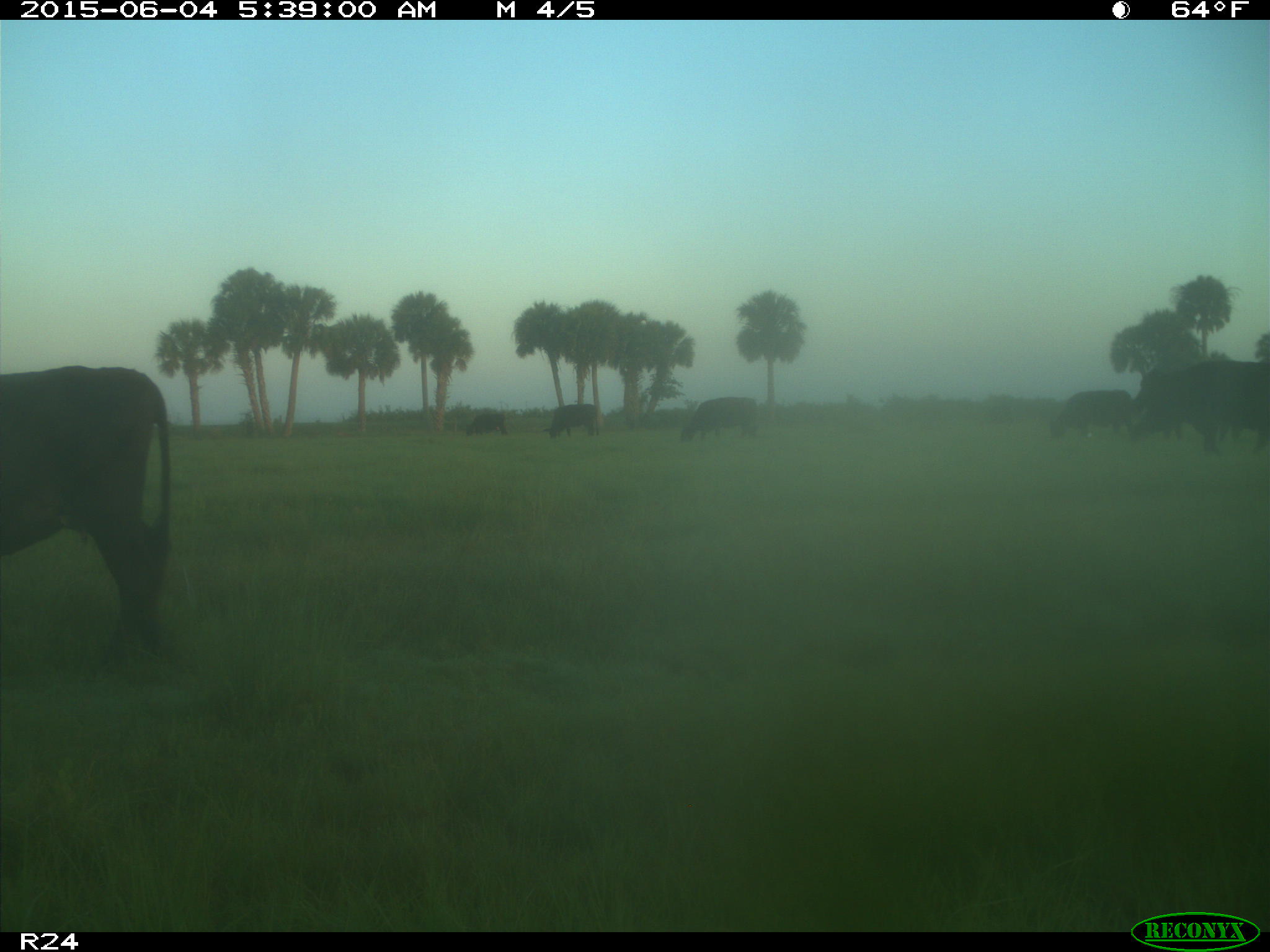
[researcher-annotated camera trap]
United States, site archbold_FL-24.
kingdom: Animalia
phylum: Chordata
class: Mammalia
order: Artiodactyla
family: Bovidae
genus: Bos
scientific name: Bos taurus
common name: domestic cow